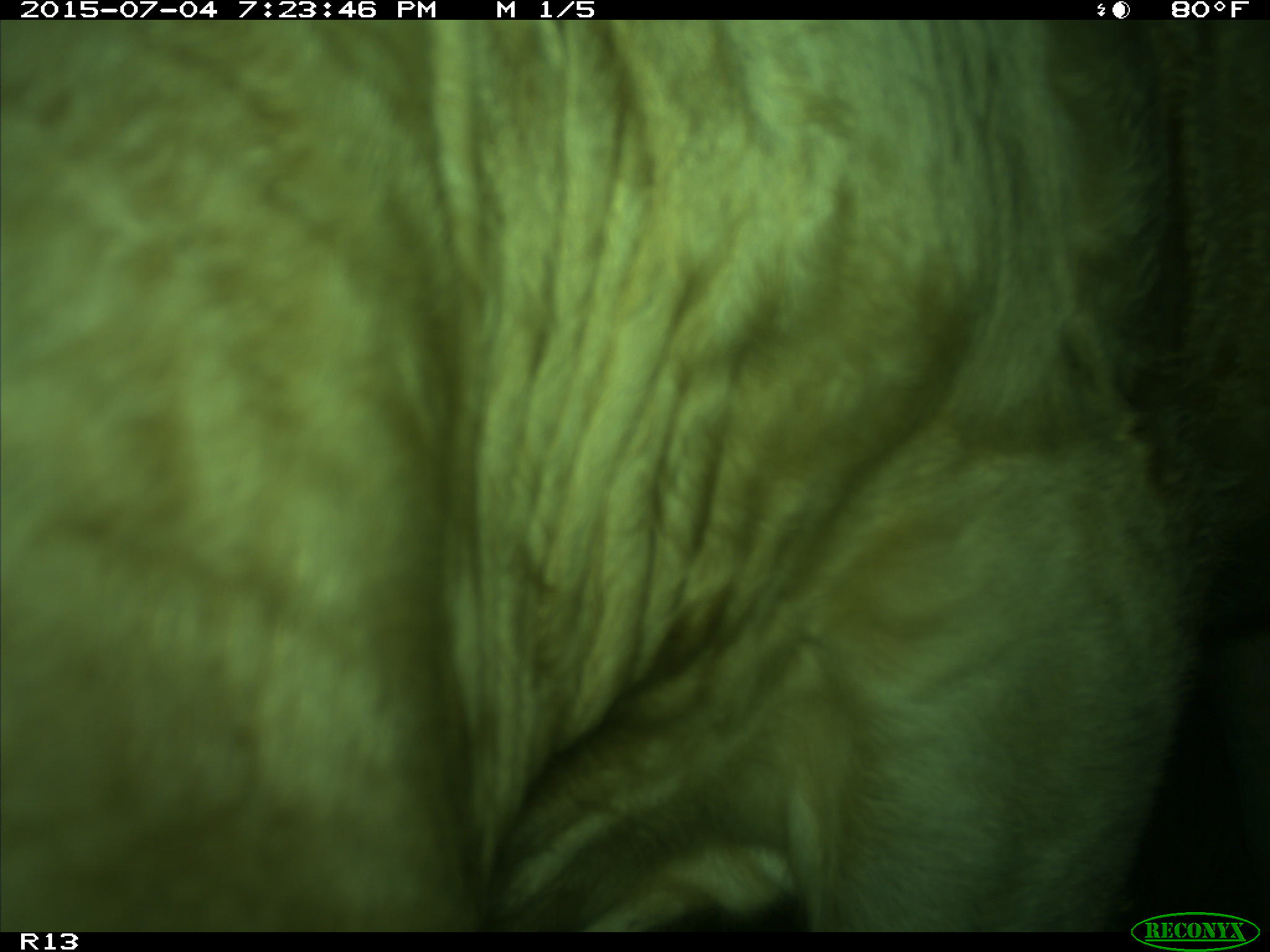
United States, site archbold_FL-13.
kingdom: Animalia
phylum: Chordata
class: Mammalia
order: Artiodactyla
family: Bovidae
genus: Bos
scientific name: Bos taurus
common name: domestic cow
Bos taurus (domestic cow).